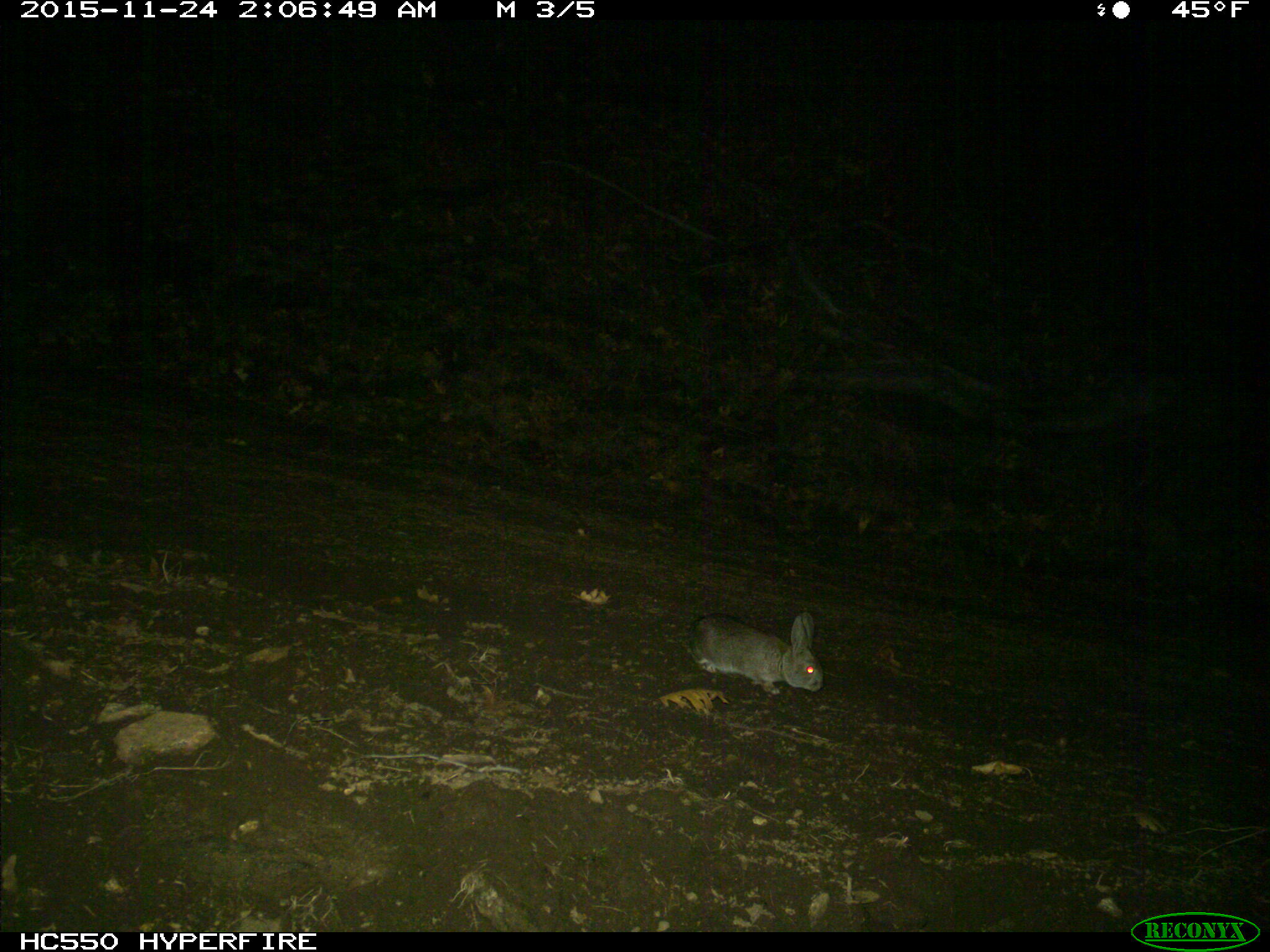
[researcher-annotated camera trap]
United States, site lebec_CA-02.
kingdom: Animalia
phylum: Chordata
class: Mammalia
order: Lagomorpha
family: Leporidae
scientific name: Leporidae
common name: rabbits and hares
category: unidentified rabbit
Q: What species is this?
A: Unidentified rabbit (rabbits and hares) (Leporidae).